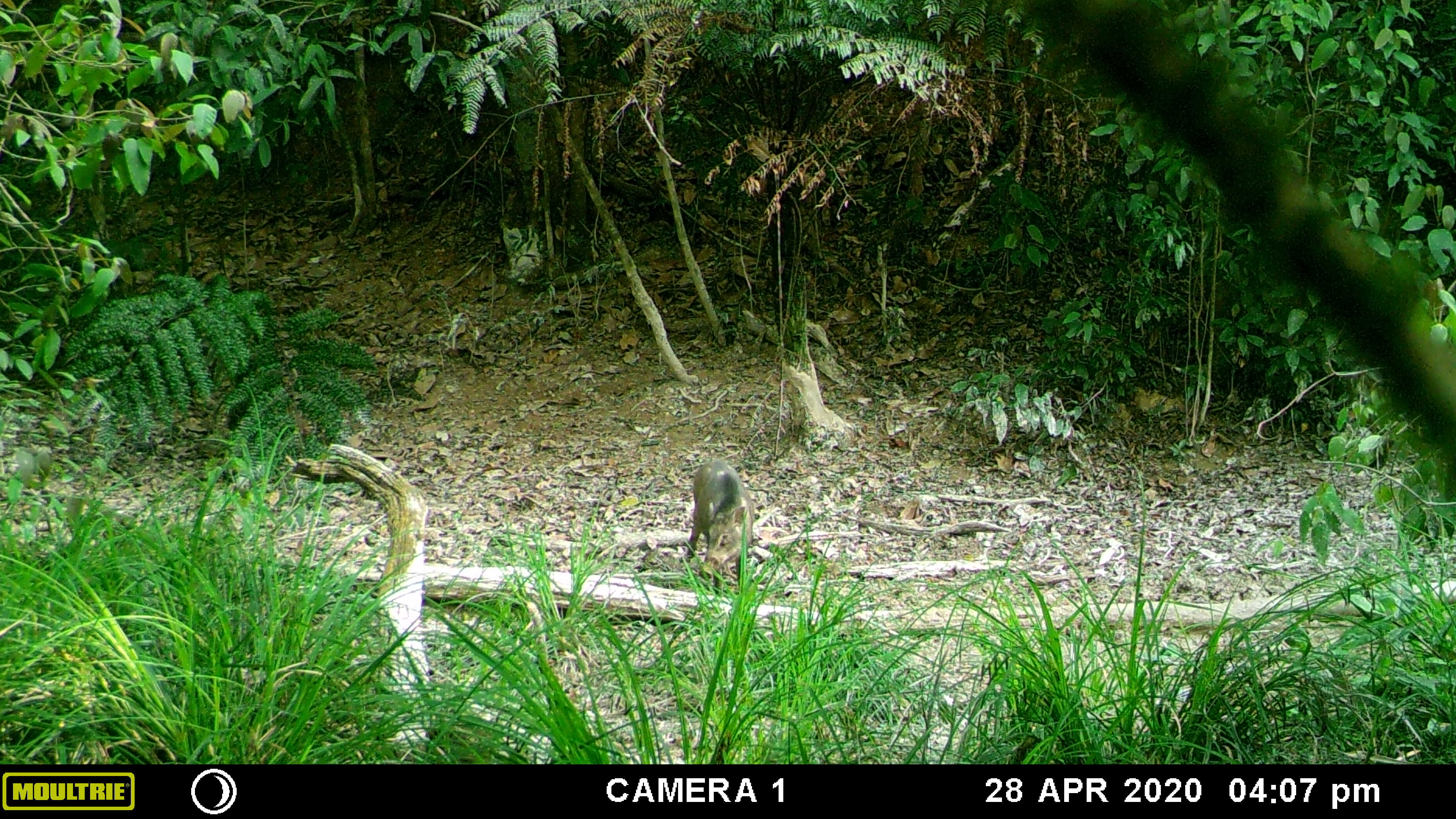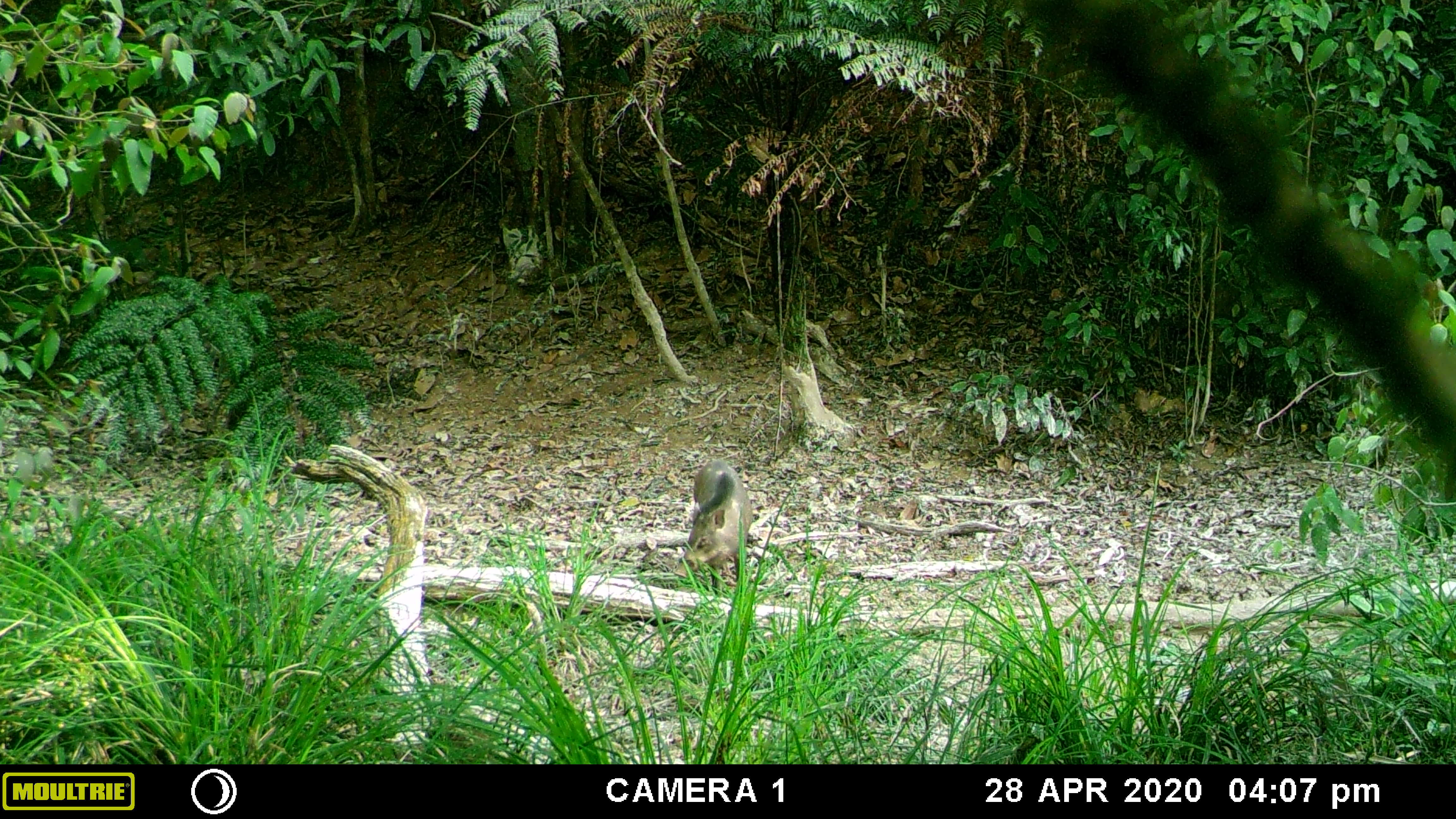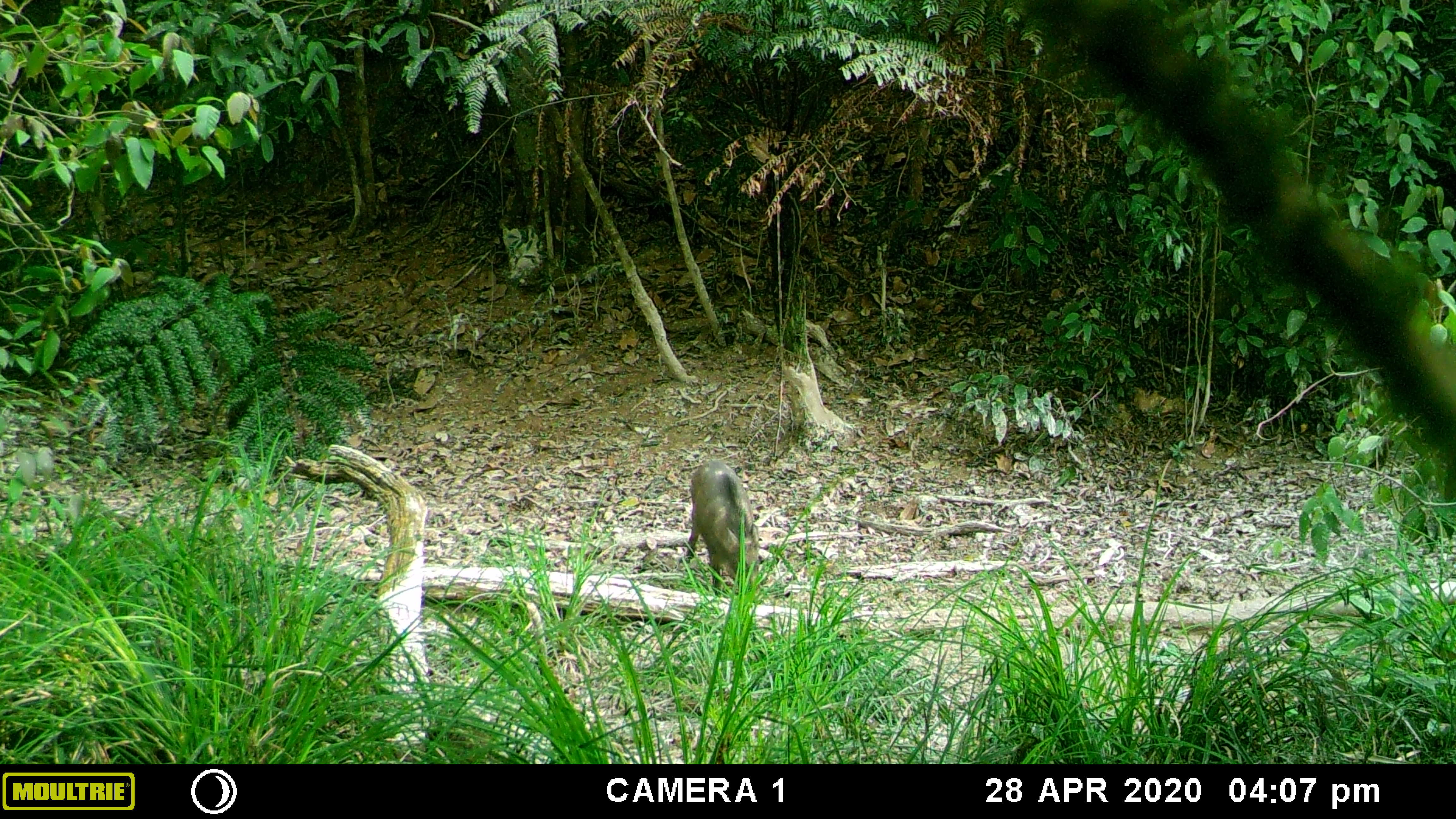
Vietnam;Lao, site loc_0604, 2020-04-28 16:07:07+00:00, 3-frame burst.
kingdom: Animalia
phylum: Chordata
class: Mammalia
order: Artiodactyla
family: Suidae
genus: Sus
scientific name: Sus scrofa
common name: eurasian wild pig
Eurasian wild pig (Sus scrofa). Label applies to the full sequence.